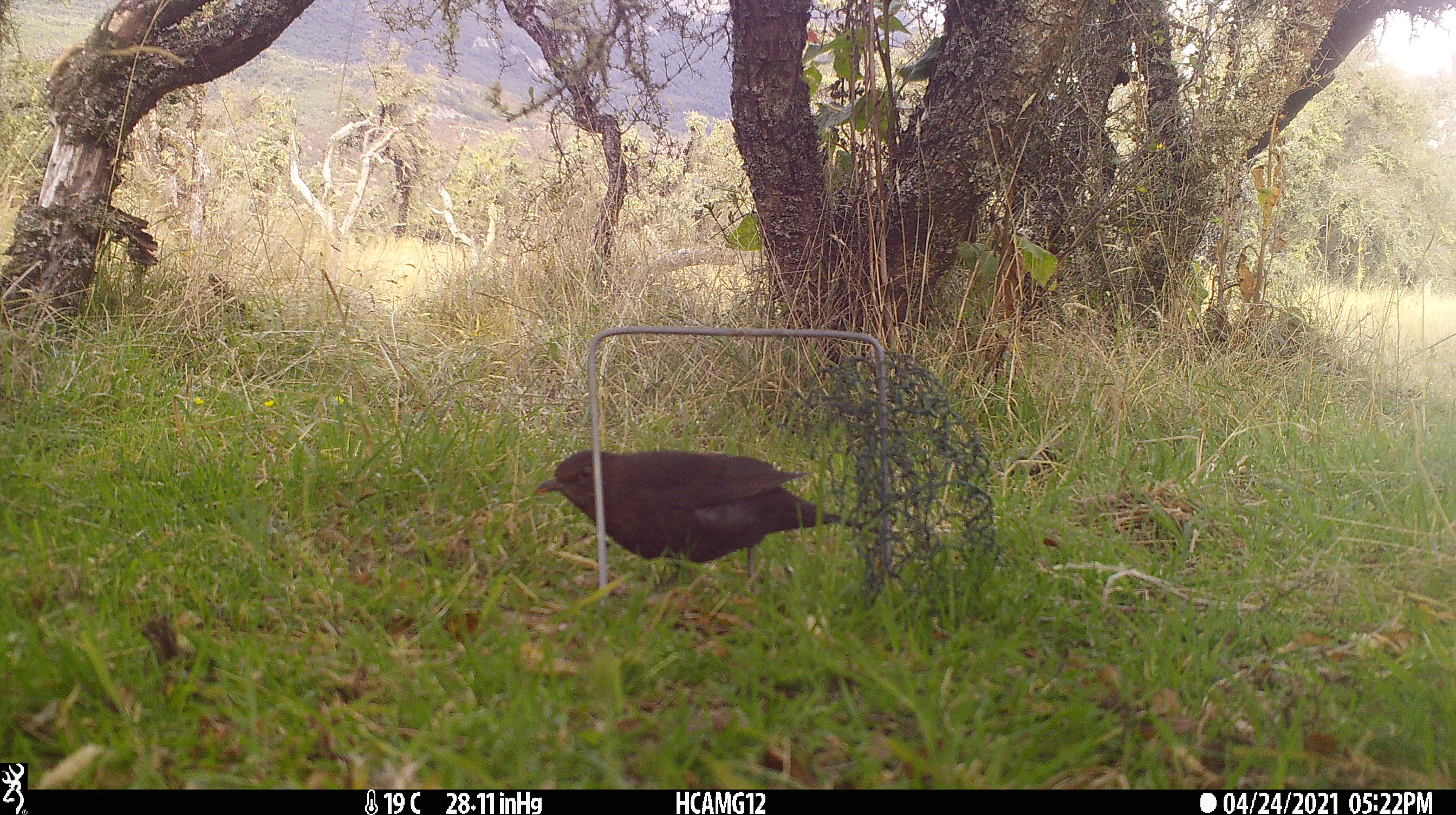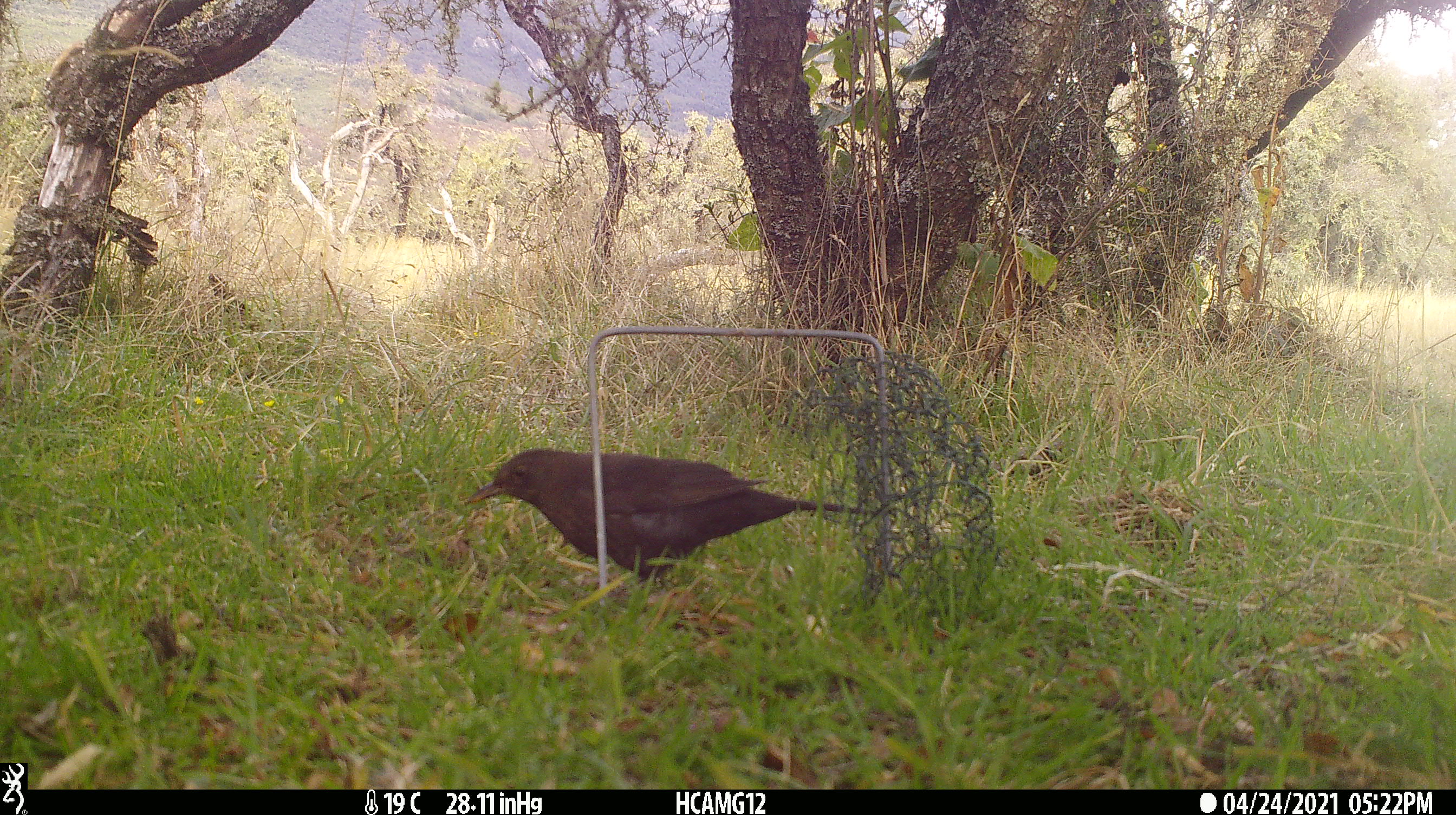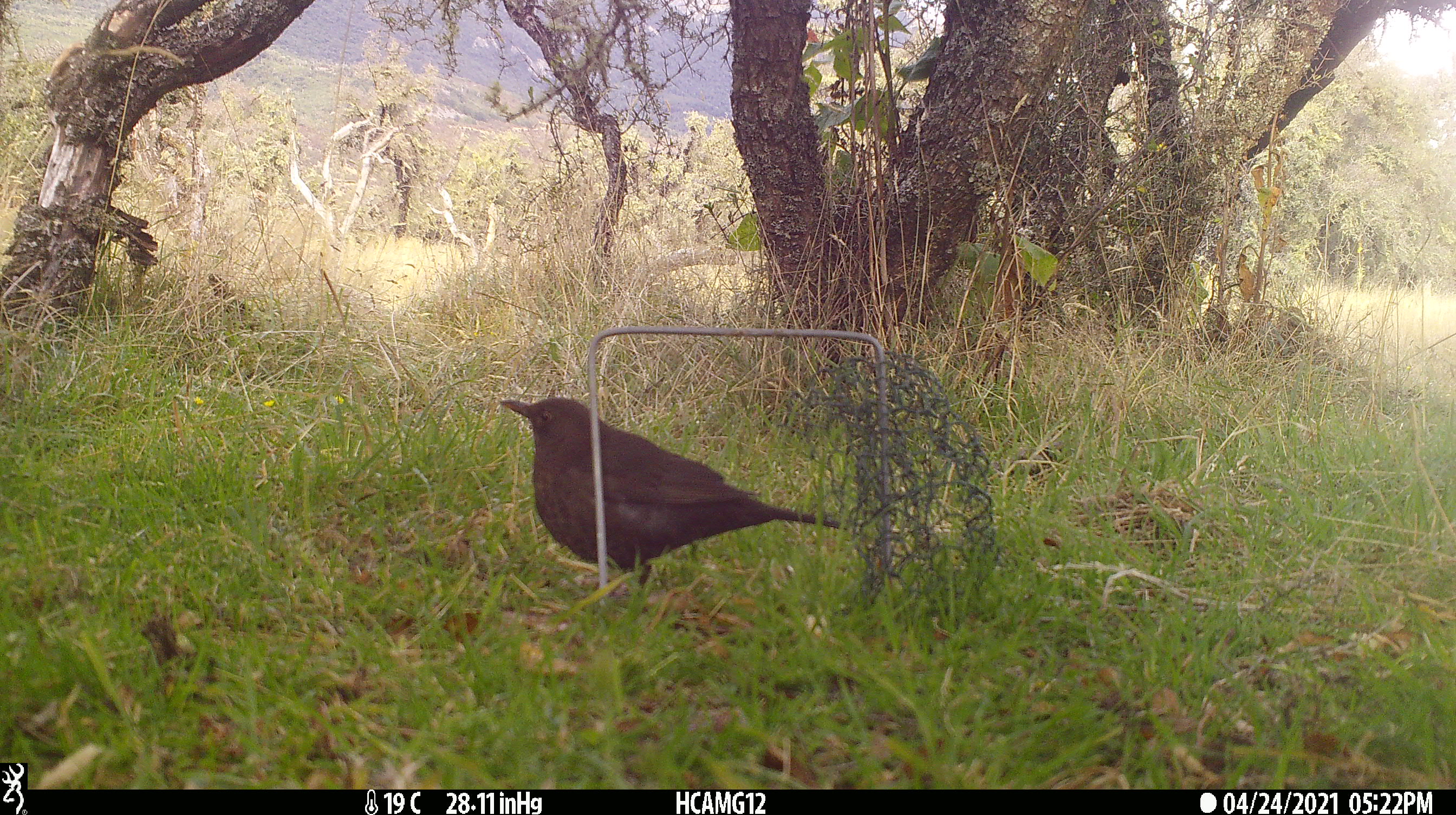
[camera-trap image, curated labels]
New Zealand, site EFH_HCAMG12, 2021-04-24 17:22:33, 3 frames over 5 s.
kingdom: Animalia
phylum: Chordata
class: Aves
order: Passeriformes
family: Turdidae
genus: Turdus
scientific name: Turdus merula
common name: eurasian blackbird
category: blackbird